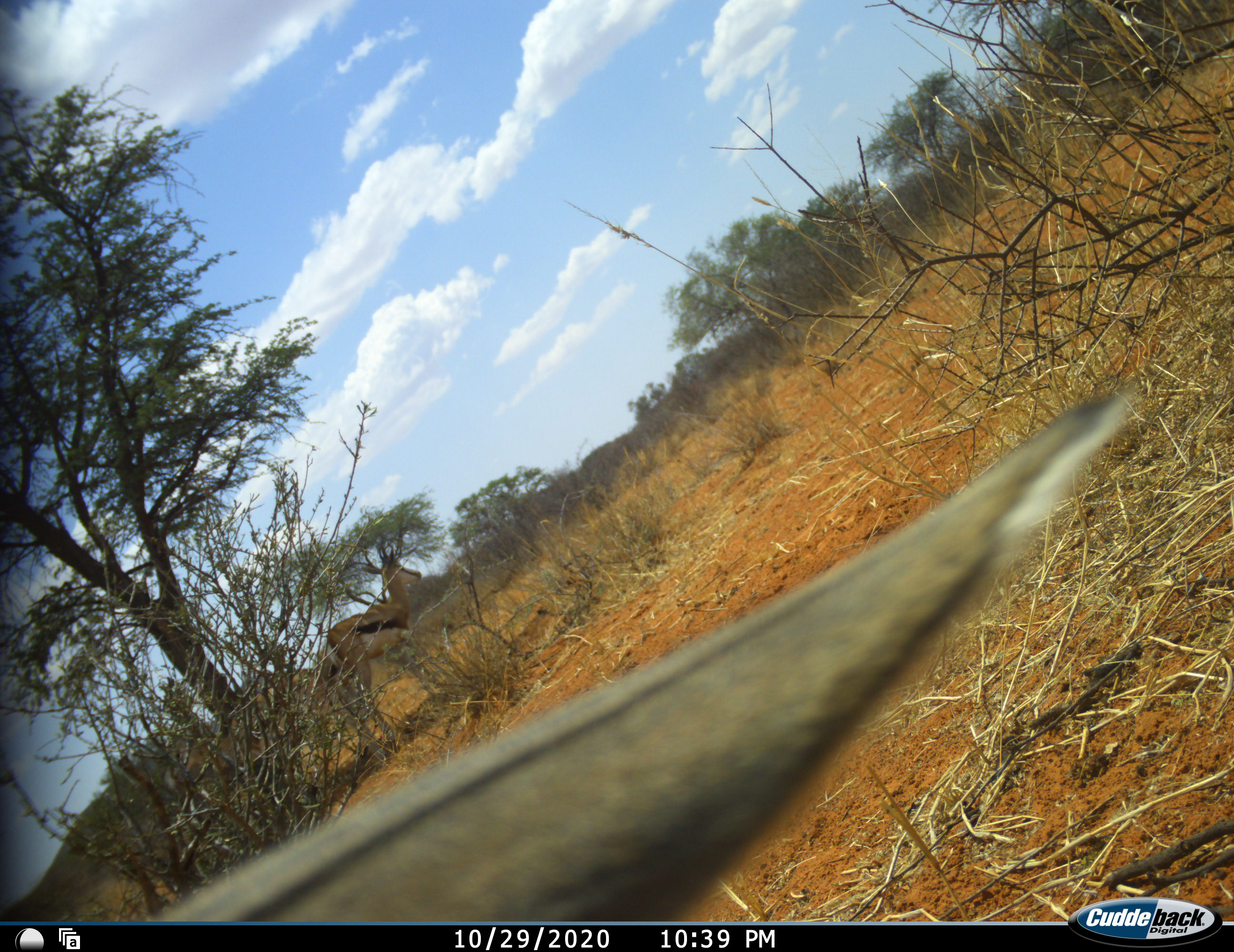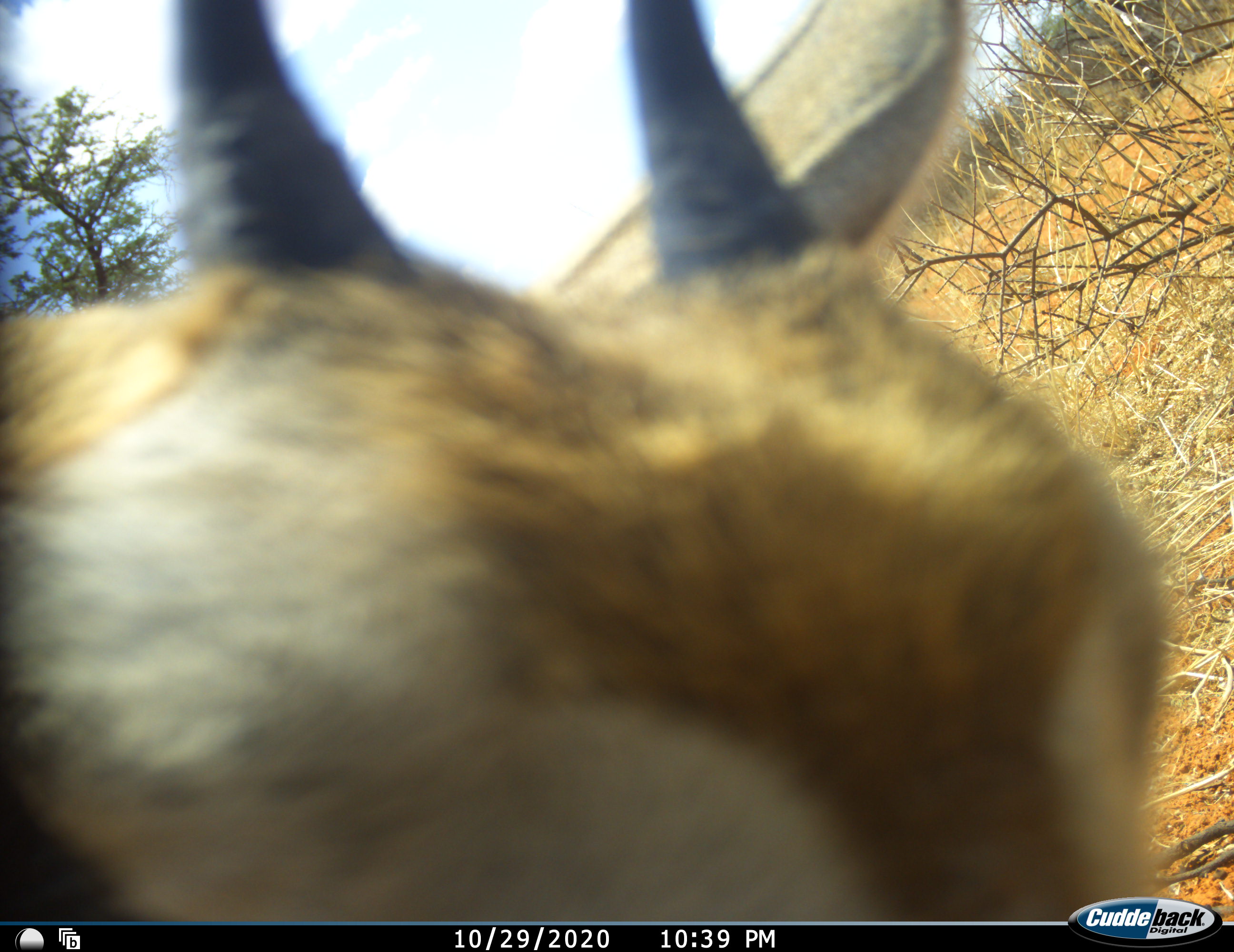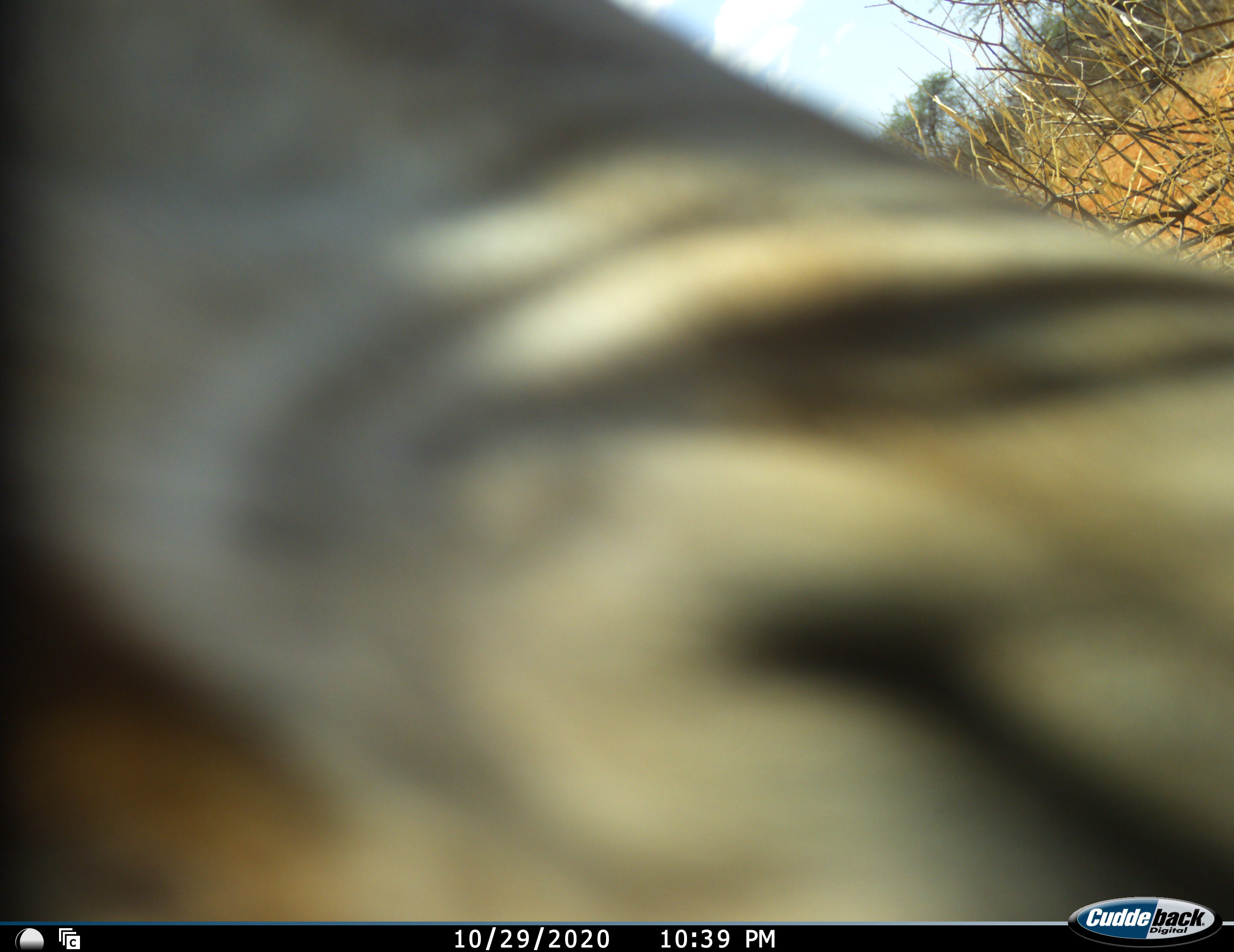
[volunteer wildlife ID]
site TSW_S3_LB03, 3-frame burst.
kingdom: Animalia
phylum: Chordata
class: Mammalia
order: Artiodactyla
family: Bovidae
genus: Antidorcas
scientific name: Antidorcas marsupialis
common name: springbok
Springbok (Antidorcas marsupialis), count 2. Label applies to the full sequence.